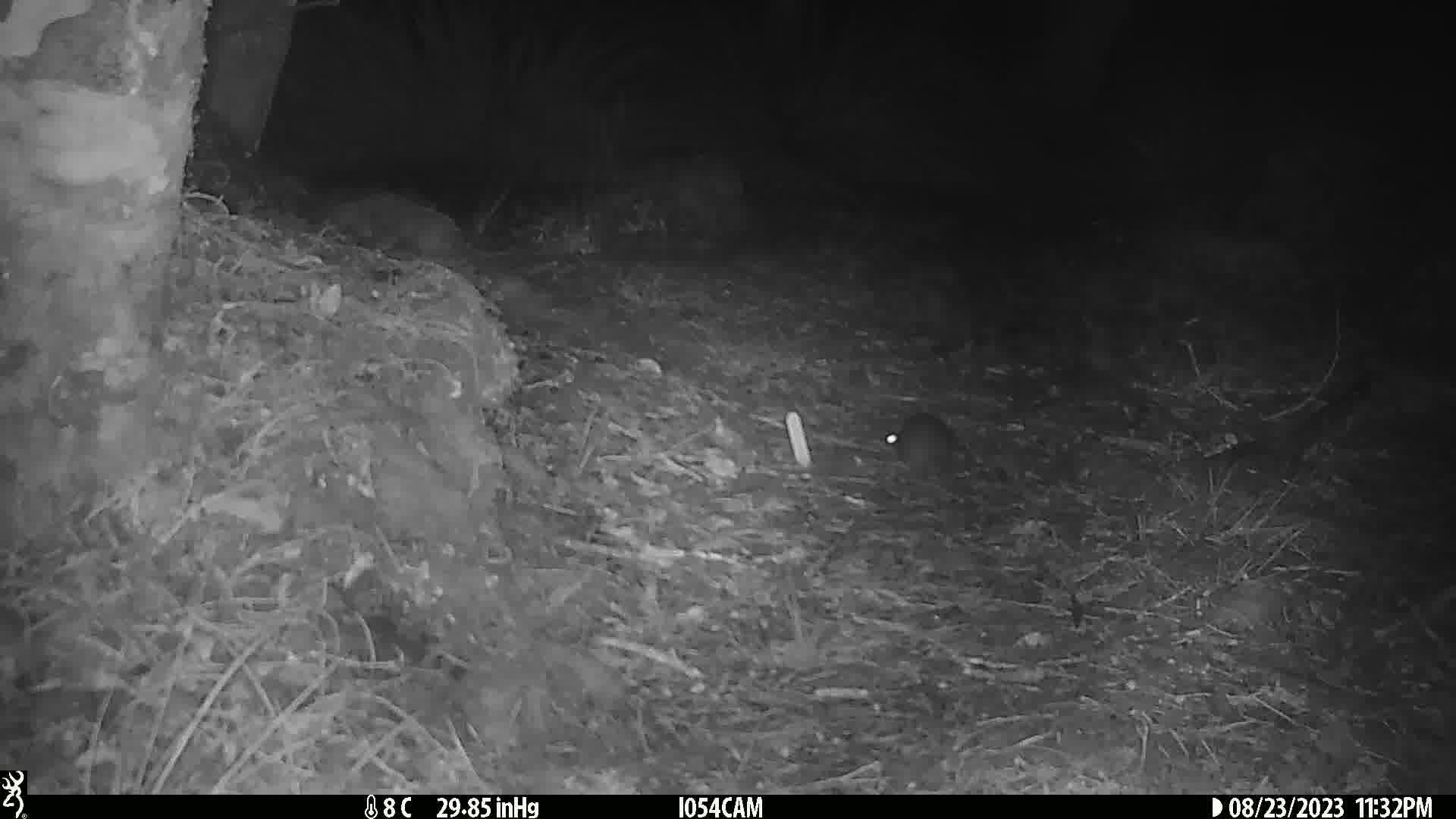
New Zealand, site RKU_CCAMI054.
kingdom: Animalia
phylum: Chordata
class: Mammalia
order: Rodentia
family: Muridae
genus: Rattus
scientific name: Rattus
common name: rat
Rat (Rattus).